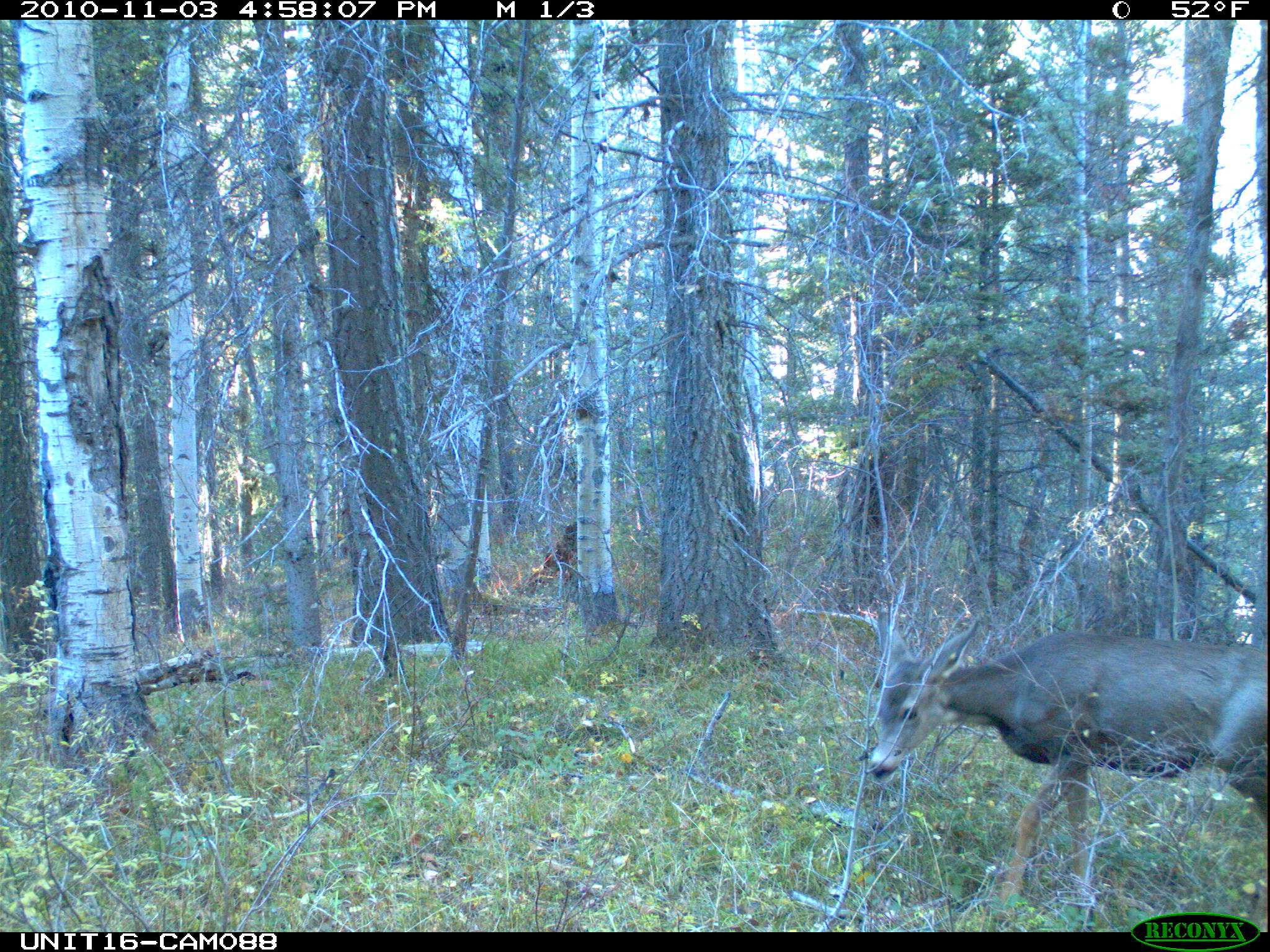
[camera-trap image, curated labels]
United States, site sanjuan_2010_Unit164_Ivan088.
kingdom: Animalia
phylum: Chordata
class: Mammalia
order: Artiodactyla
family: Cervidae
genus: Odocoileus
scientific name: Odocoileus hemionus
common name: mule deer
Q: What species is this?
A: Odocoileus hemionus (mule deer).